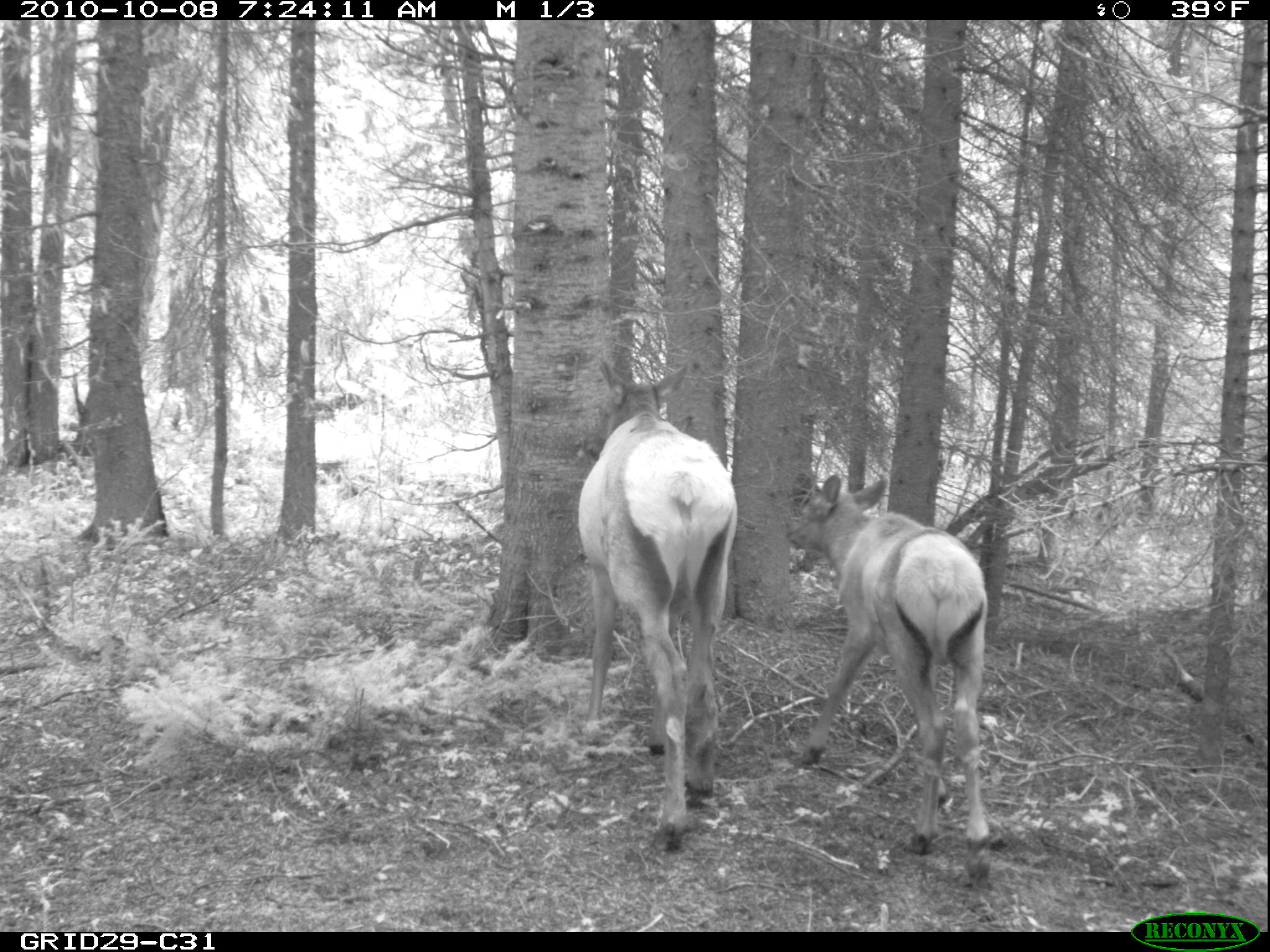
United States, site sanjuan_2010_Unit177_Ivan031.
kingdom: Animalia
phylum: Chordata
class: Mammalia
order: Artiodactyla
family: Cervidae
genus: Cervus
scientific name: Cervus elaphus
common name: red deer